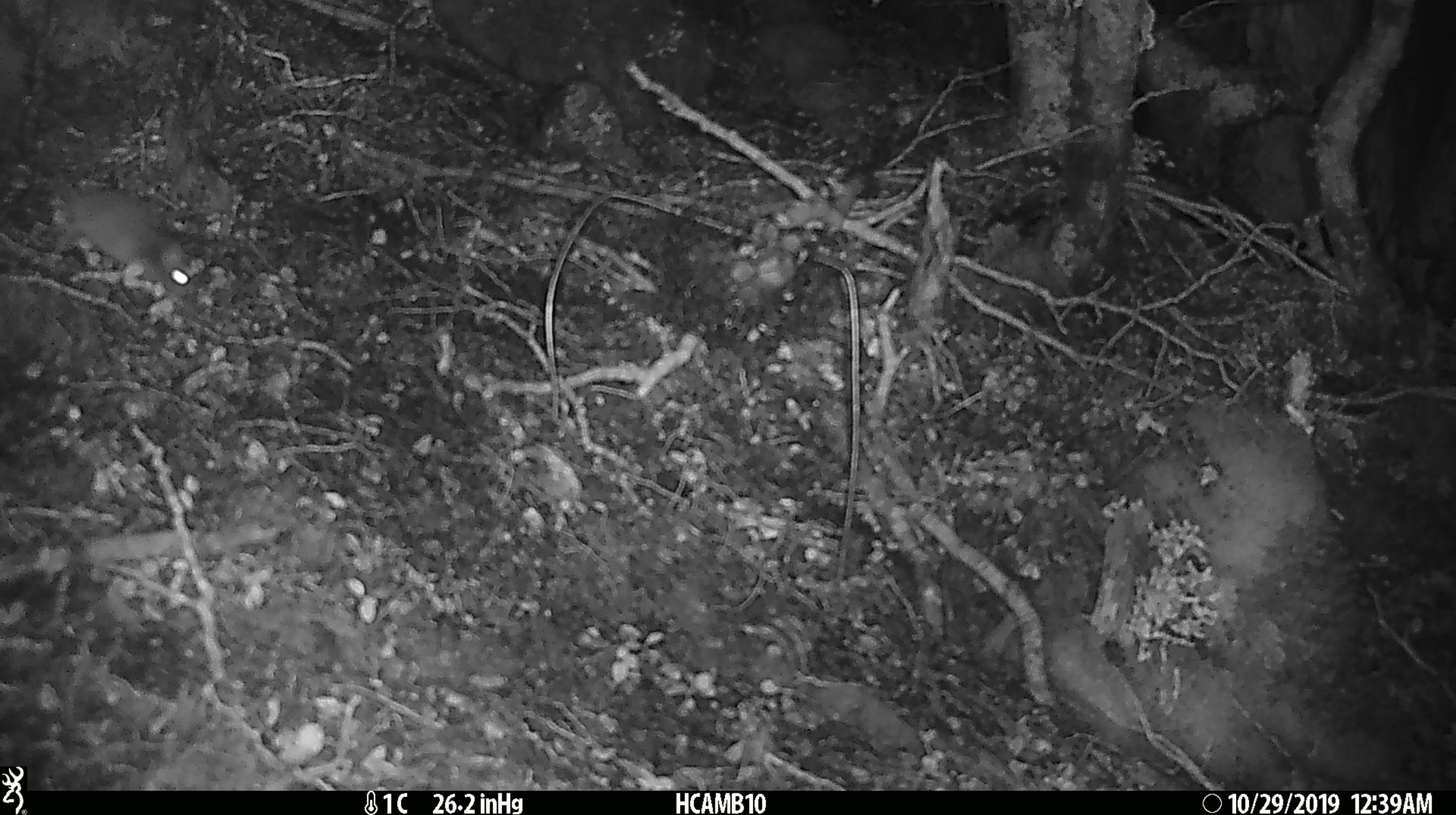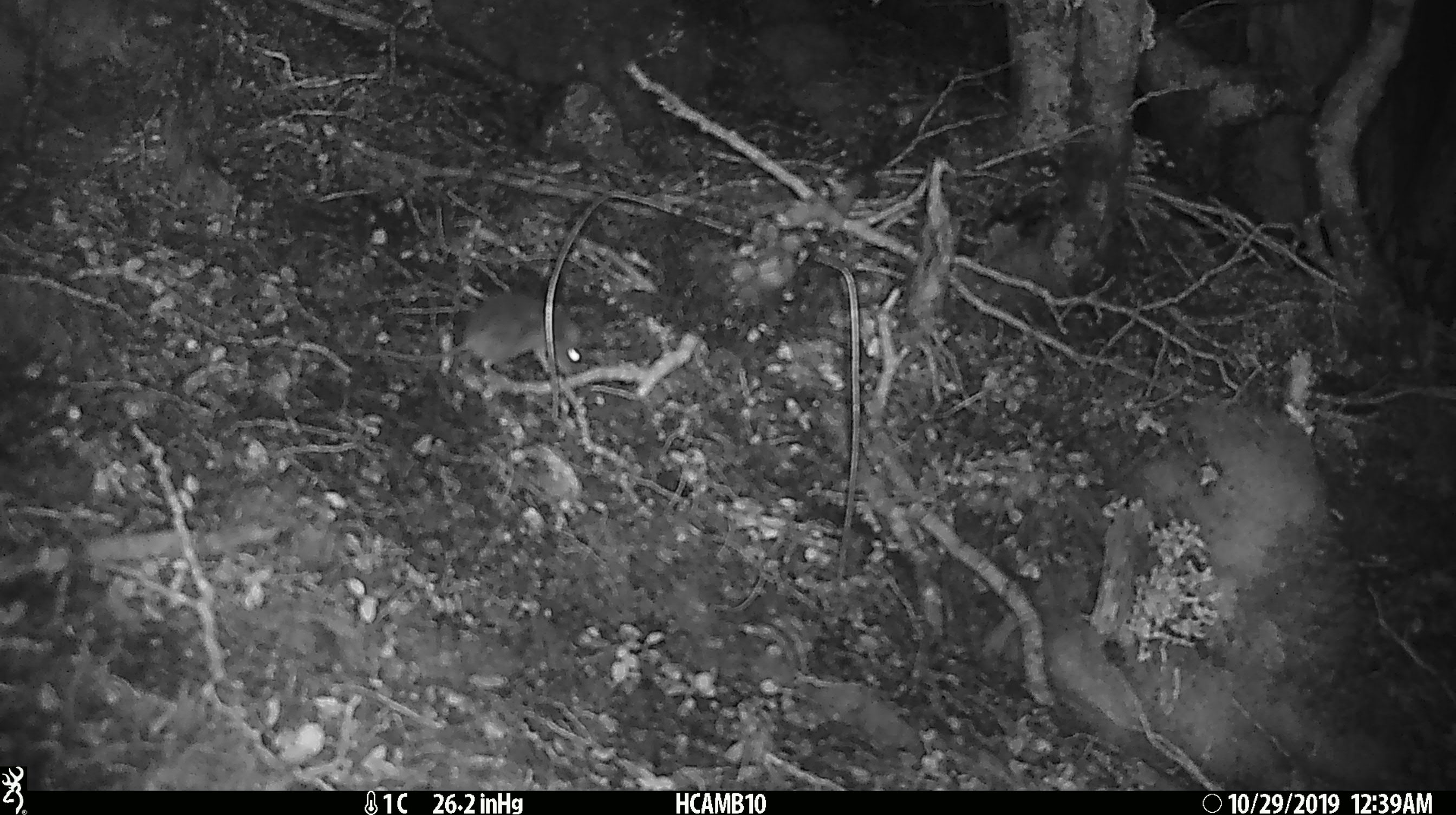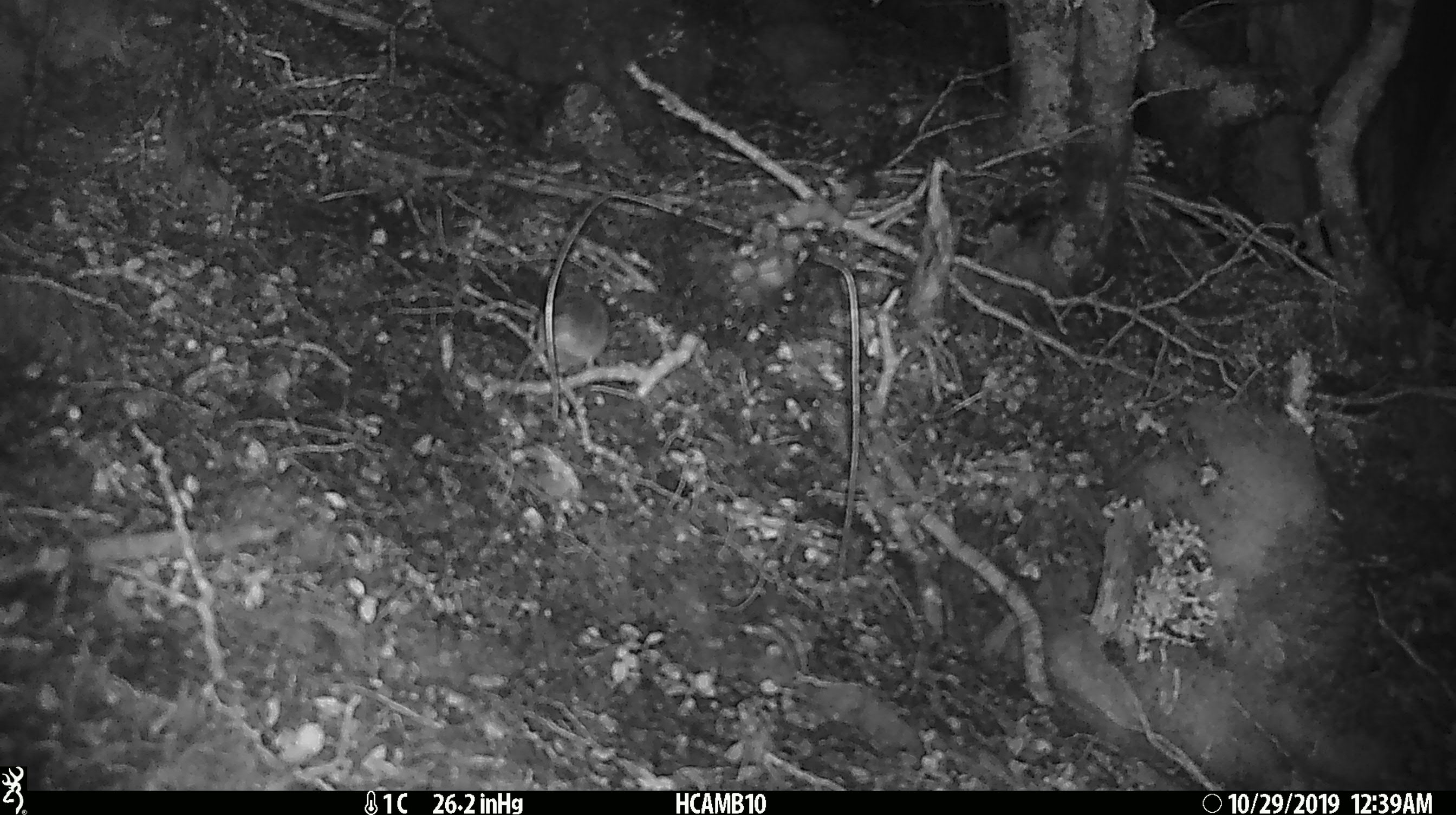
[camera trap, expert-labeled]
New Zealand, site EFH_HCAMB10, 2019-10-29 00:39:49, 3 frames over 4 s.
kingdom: Animalia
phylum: Chordata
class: Mammalia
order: Rodentia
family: Muridae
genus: Mus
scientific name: Mus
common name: mouse